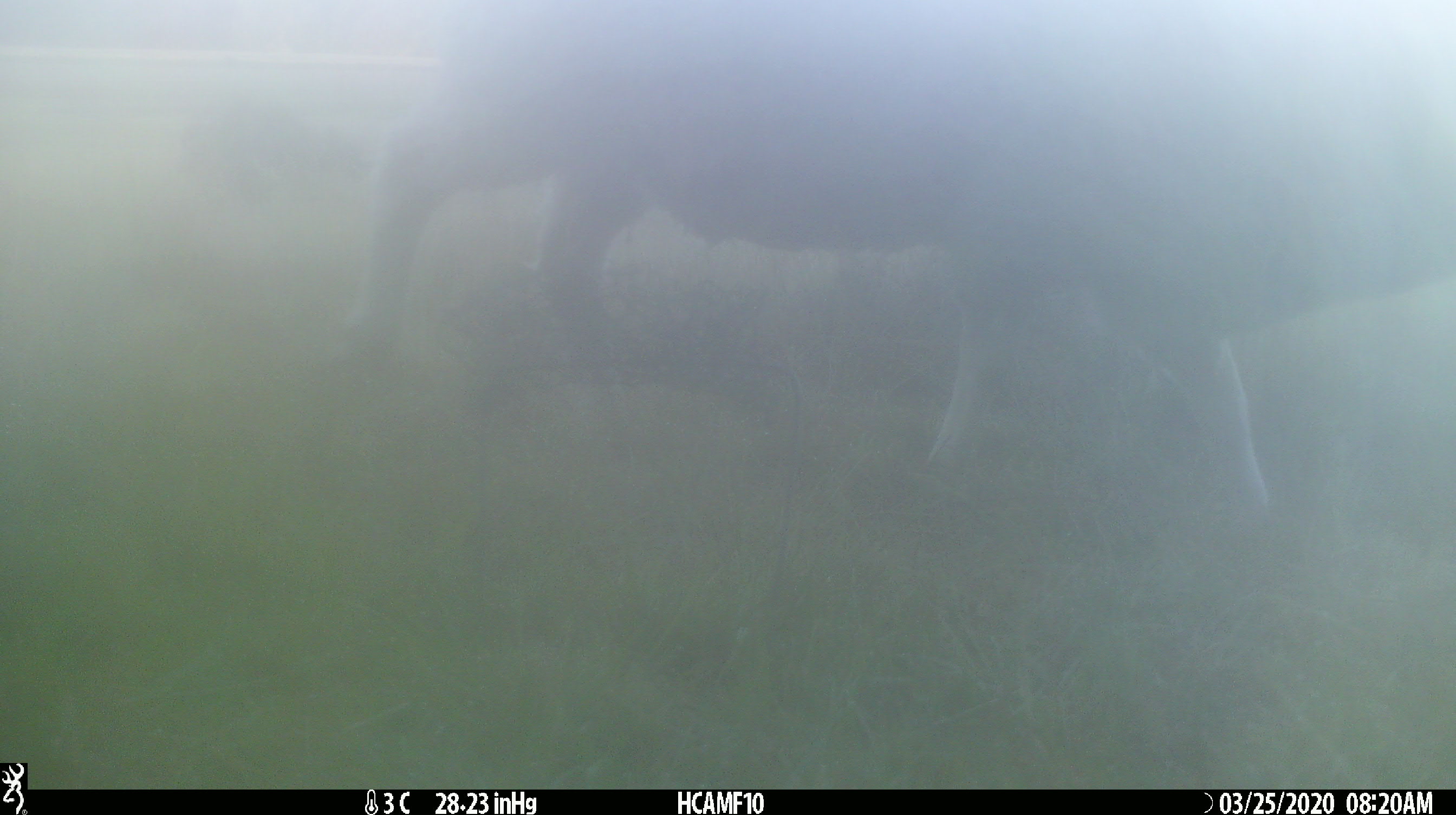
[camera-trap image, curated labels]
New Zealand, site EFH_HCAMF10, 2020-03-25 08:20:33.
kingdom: Animalia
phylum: Chordata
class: Mammalia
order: Artiodactyla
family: Bovidae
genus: Ovis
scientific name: Ovis aries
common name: domestic sheep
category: sheep